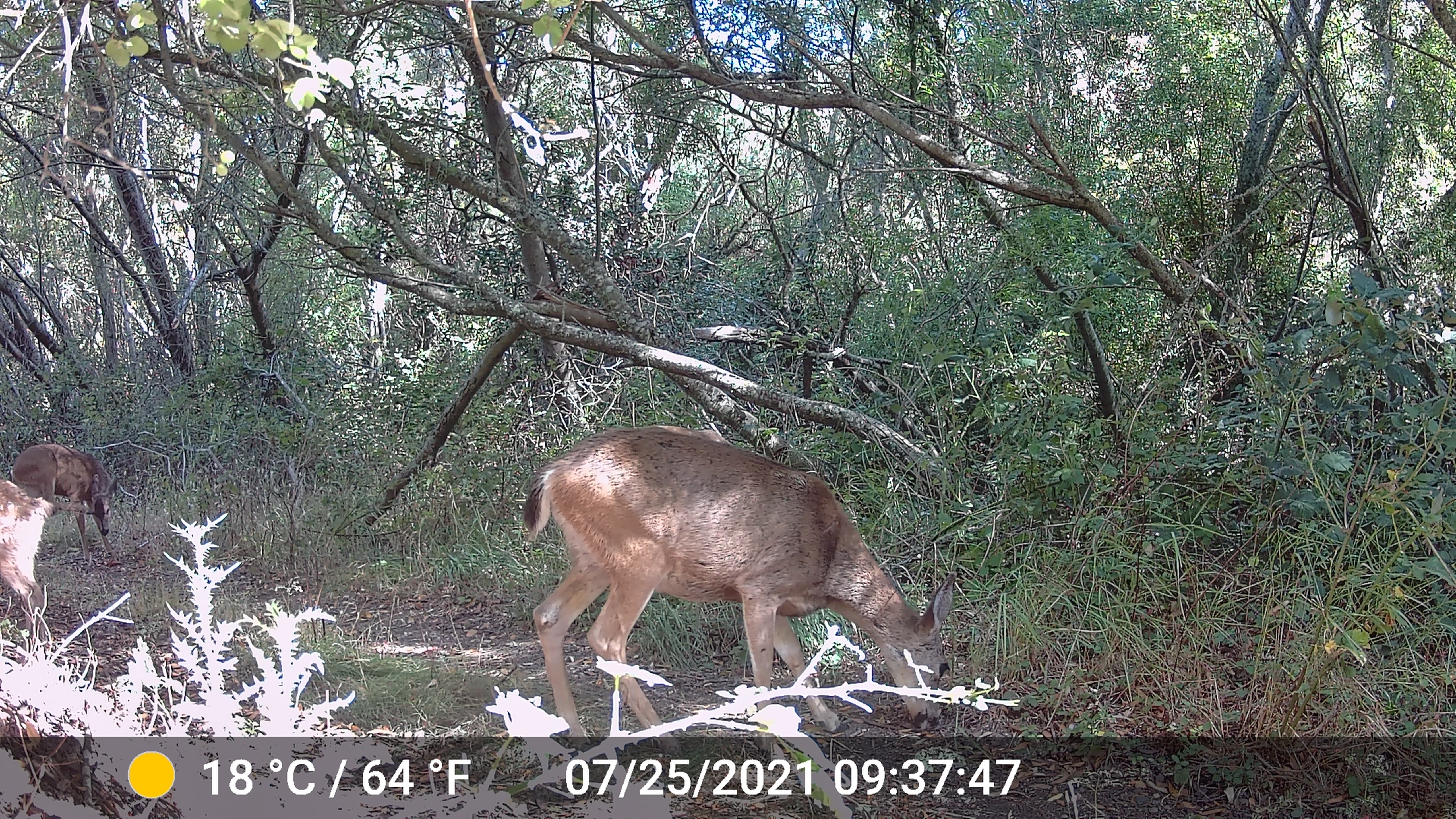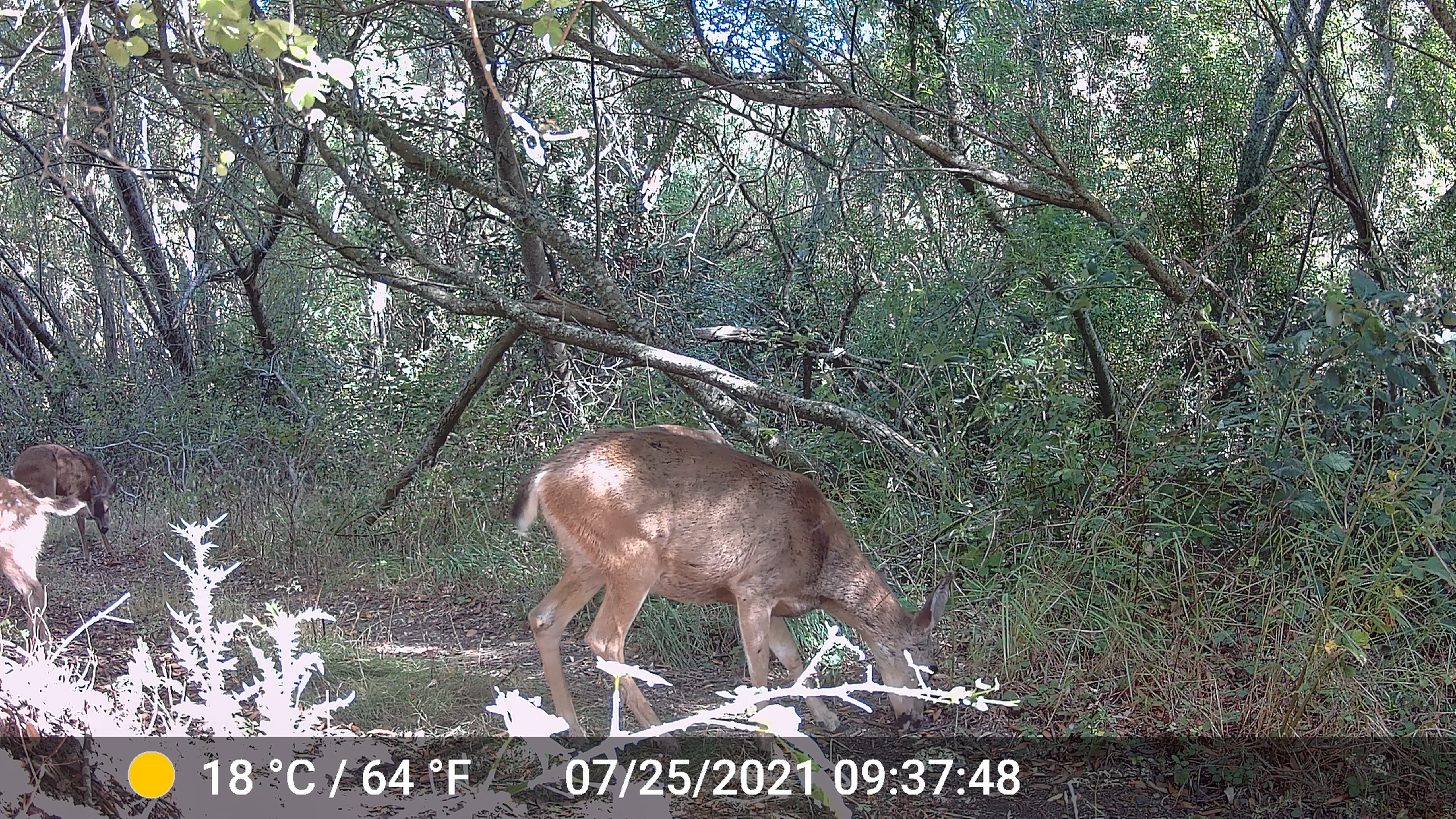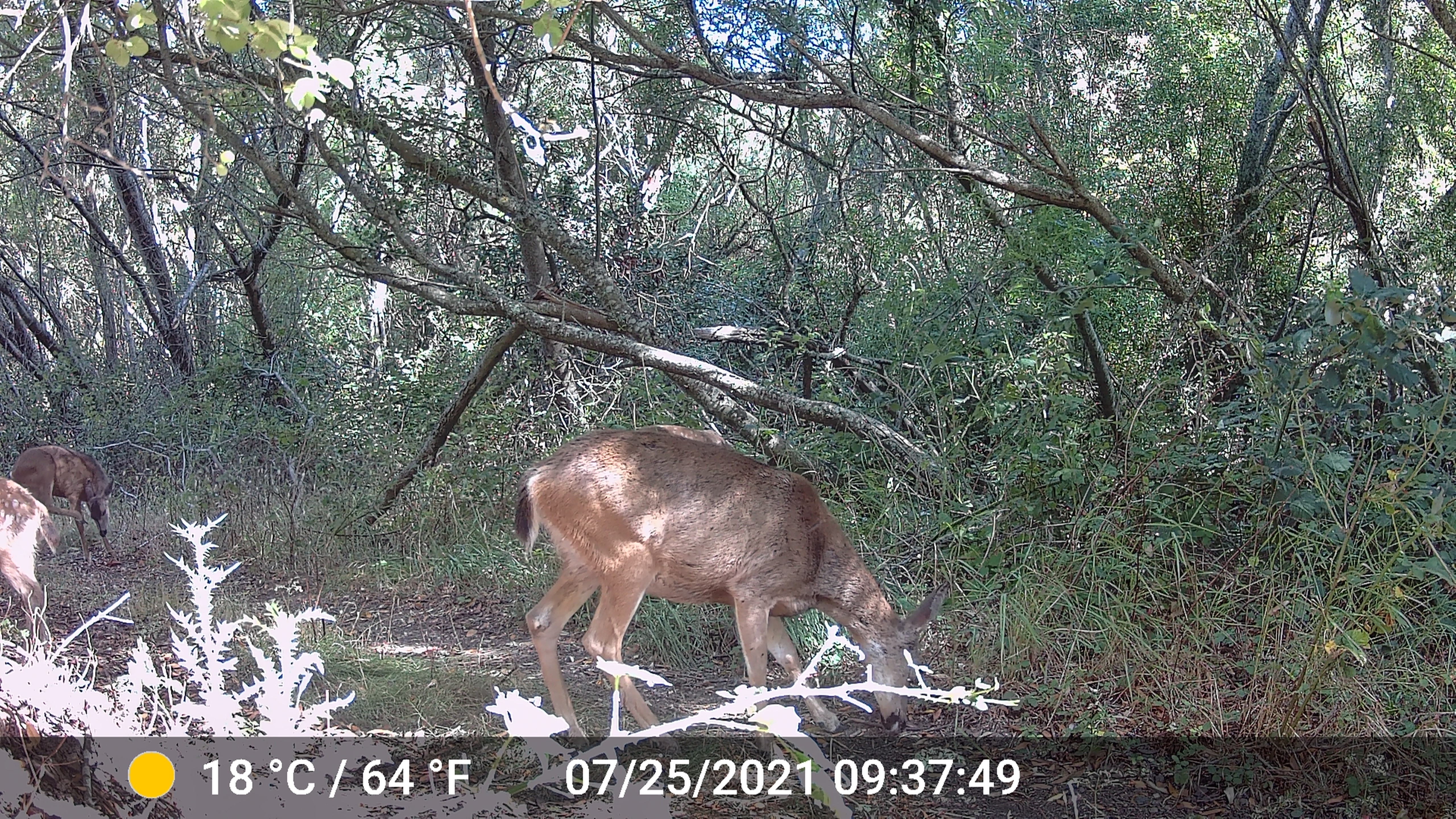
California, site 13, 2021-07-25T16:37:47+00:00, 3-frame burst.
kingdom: Animalia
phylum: Chordata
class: Mammalia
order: Artiodactyla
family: Cervidae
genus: Odocoileus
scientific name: Odocoileus hemionus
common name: mule deer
Mule deer (Odocoileus hemionus).